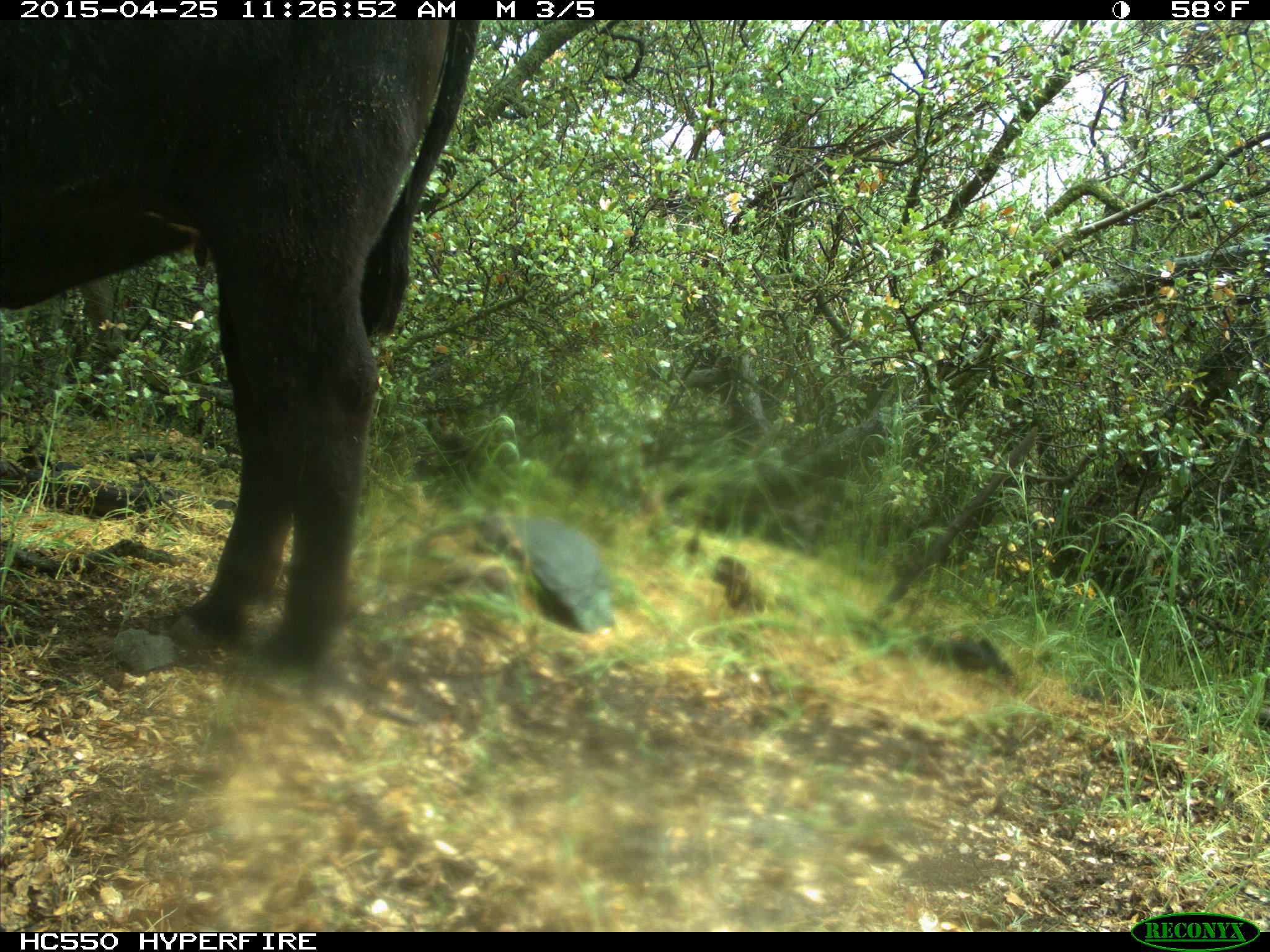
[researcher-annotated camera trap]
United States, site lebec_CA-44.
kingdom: Animalia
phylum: Chordata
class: Mammalia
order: Artiodactyla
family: Suidae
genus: Sus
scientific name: Sus scrofa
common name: wild boar